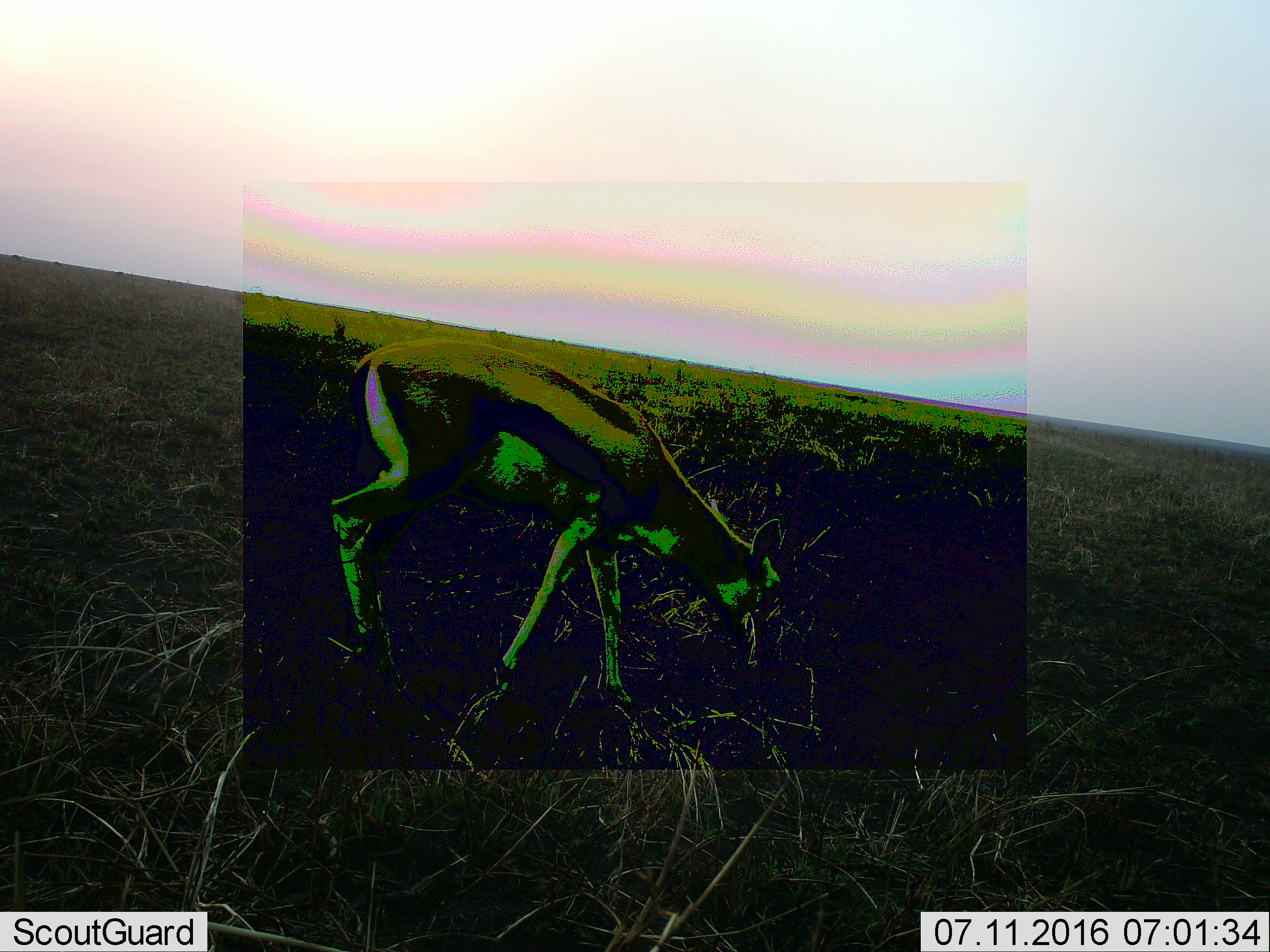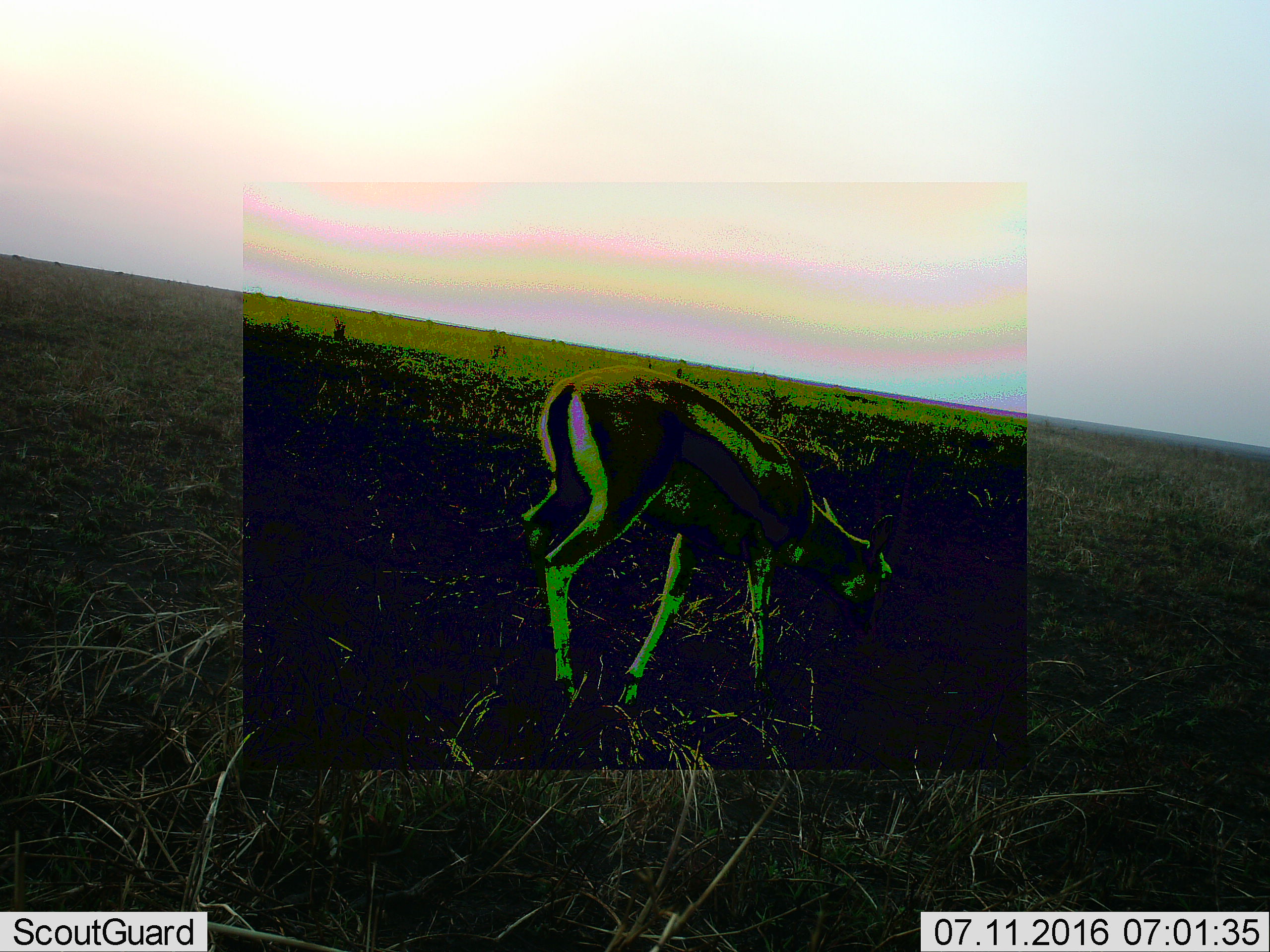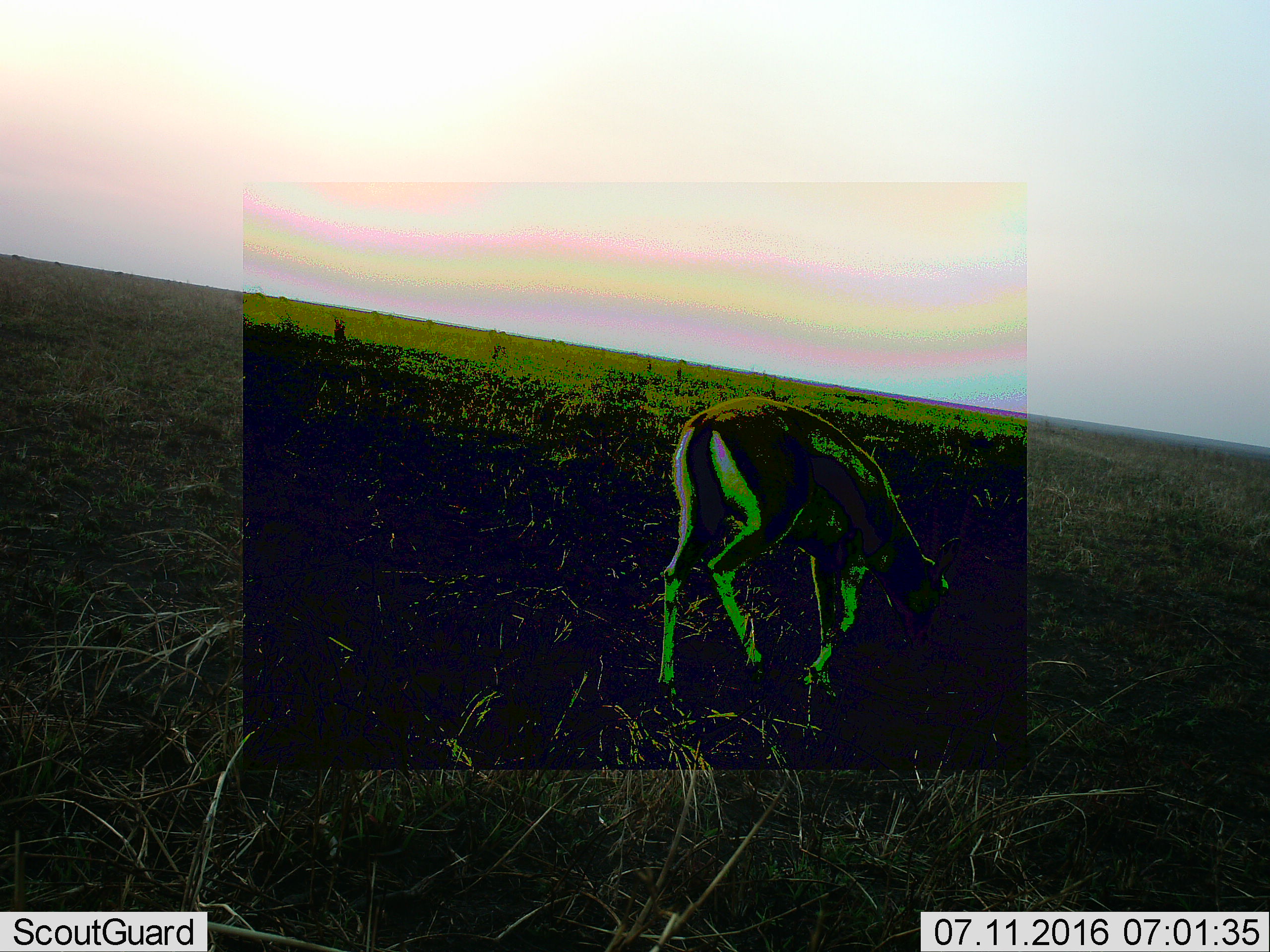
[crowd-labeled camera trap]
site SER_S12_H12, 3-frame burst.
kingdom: Animalia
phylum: Chordata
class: Mammalia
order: Artiodactyla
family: Bovidae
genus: Eudorcas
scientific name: Eudorcas thomsonii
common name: thomson's gazelle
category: gazellethomsons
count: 1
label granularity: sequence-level